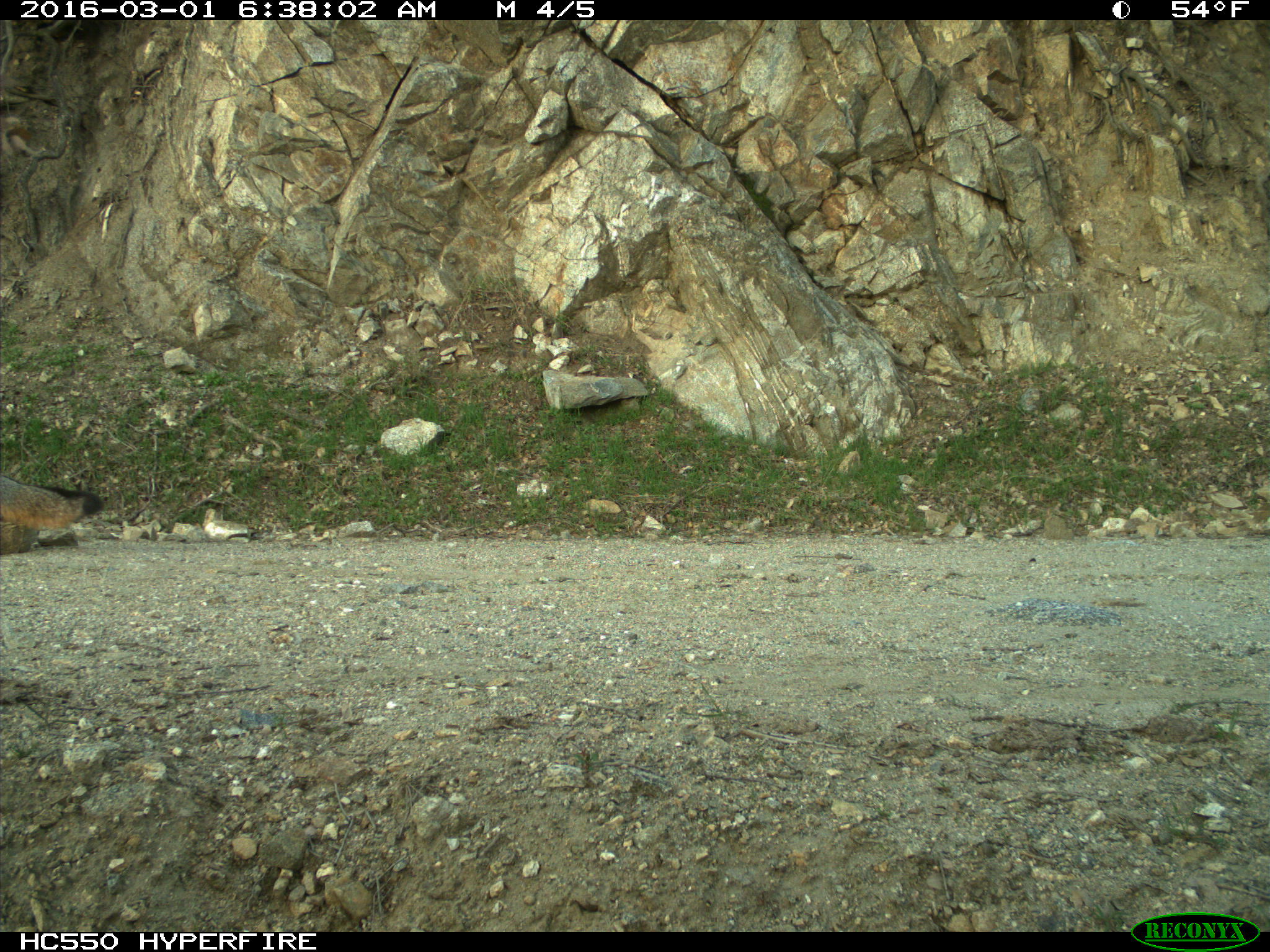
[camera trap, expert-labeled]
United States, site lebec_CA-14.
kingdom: Animalia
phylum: Chordata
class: Mammalia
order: Carnivora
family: Canidae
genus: Urocyon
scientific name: Urocyon cinereoargenteus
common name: gray fox